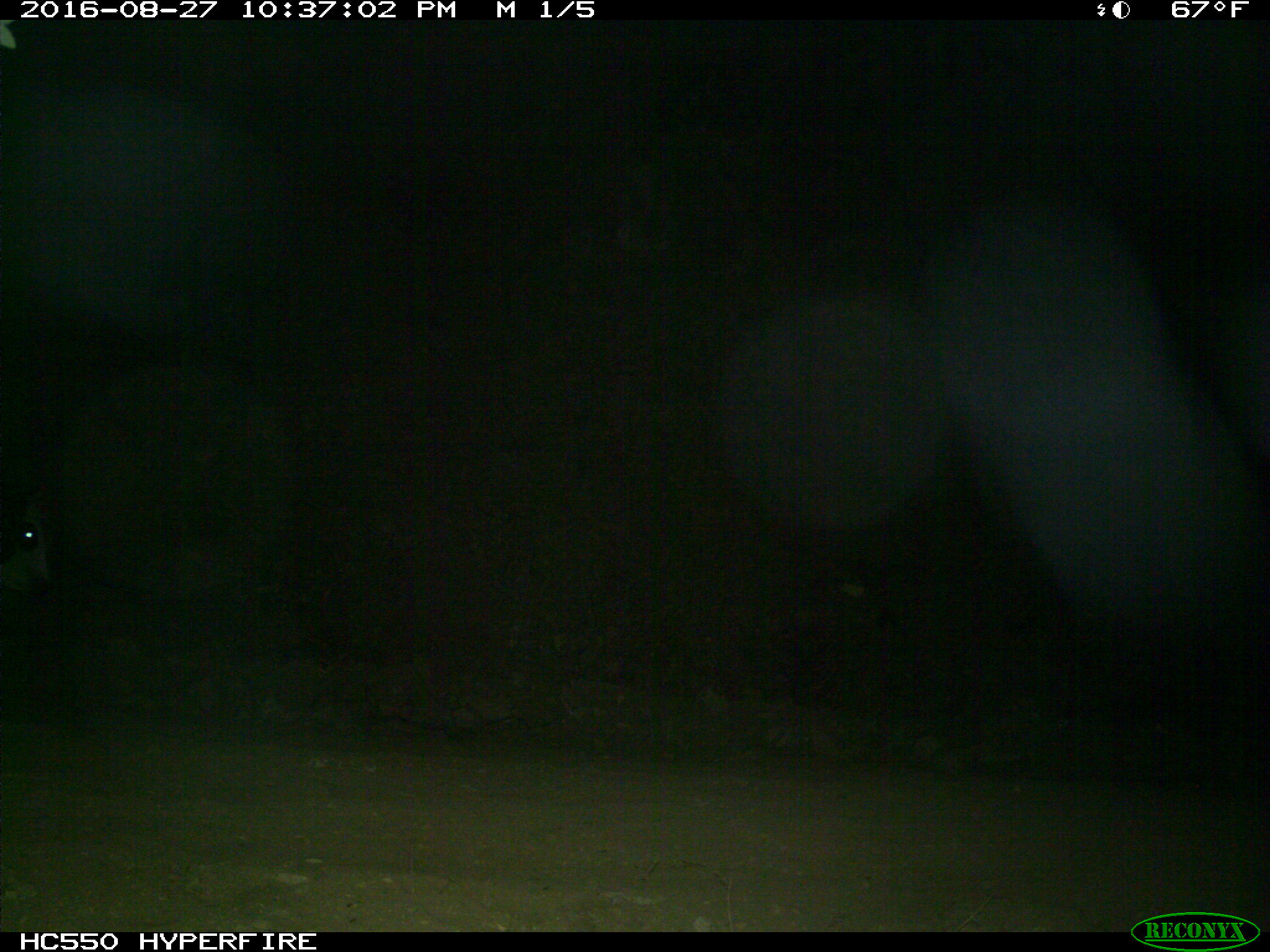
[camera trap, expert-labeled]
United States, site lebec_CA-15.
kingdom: Animalia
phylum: Chordata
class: Mammalia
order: Artiodactyla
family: Bovidae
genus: Bos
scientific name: Bos taurus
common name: domestic cow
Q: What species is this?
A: Bos taurus (domestic cow).